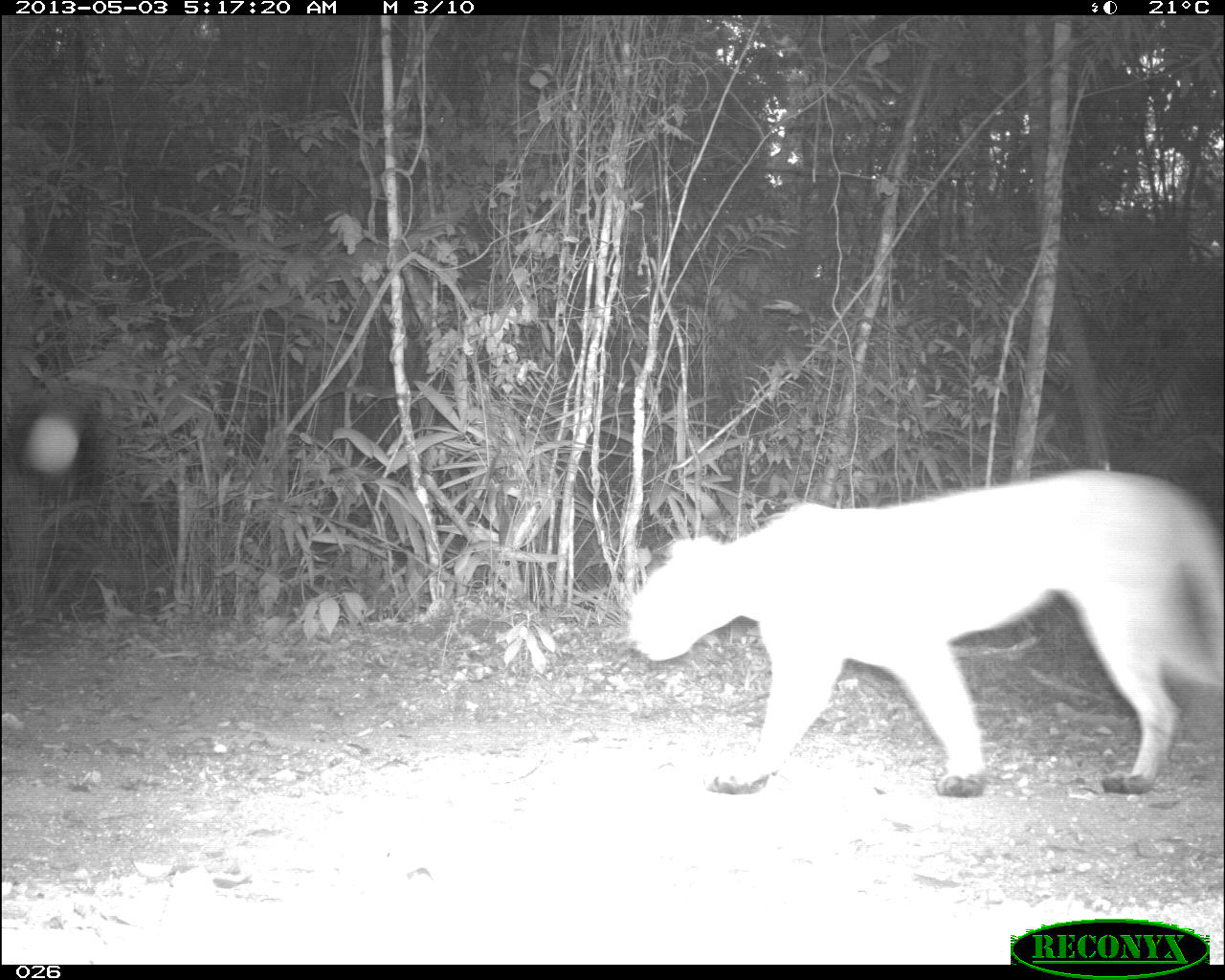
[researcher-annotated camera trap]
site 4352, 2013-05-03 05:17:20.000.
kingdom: Animalia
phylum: Chordata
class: Mammalia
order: Carnivora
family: Felidae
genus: Puma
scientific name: Puma concolor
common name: mountain lion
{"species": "Puma concolor (mountain lion)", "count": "1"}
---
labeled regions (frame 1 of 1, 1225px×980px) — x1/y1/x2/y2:
puma concolor: 625/466/1224/798